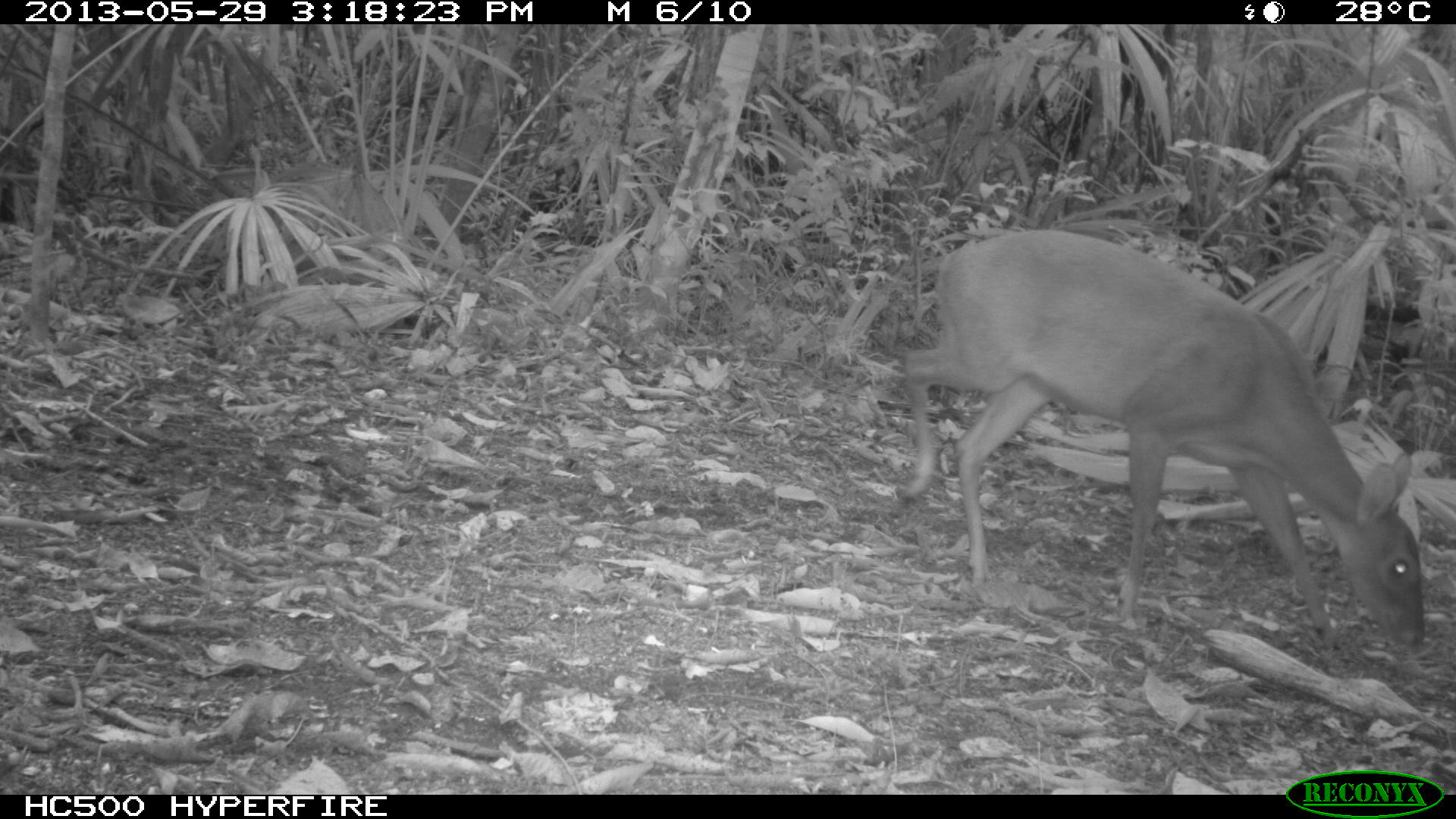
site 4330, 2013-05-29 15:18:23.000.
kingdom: Animalia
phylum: Chordata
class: Mammalia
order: Artiodactyla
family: Cervidae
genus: Mazama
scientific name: Mazama temama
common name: central american red brocket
Mazama temama (central american red brocket), count 1, sex female.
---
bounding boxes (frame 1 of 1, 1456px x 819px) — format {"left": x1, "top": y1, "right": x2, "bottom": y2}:
mazama temama: {"left": 903, "top": 229, "right": 1425, "bottom": 658}